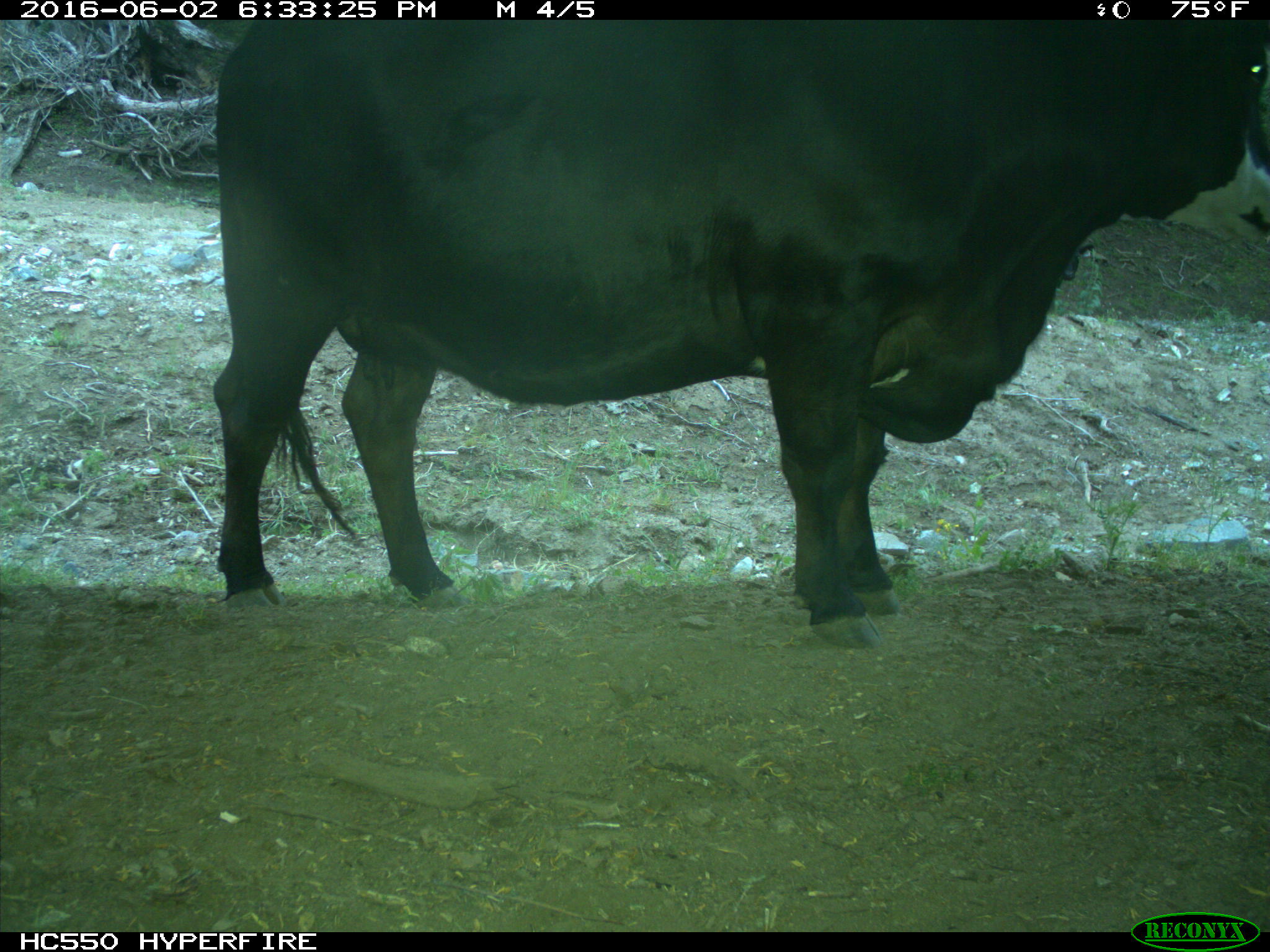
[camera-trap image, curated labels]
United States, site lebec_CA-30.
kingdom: Animalia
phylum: Chordata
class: Mammalia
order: Artiodactyla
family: Bovidae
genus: Bos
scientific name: Bos taurus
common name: domestic cow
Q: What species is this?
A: Bos taurus (domestic cow).